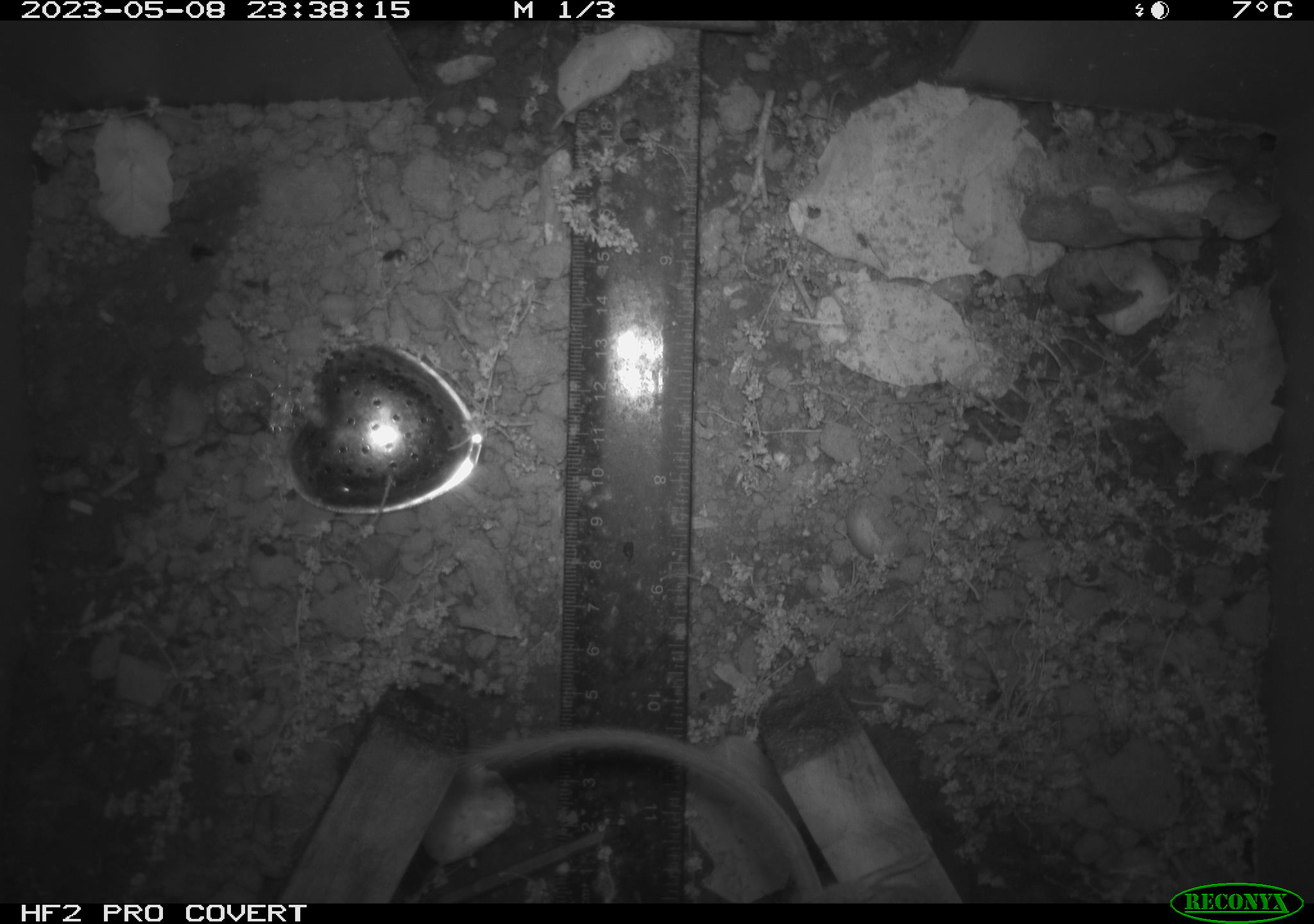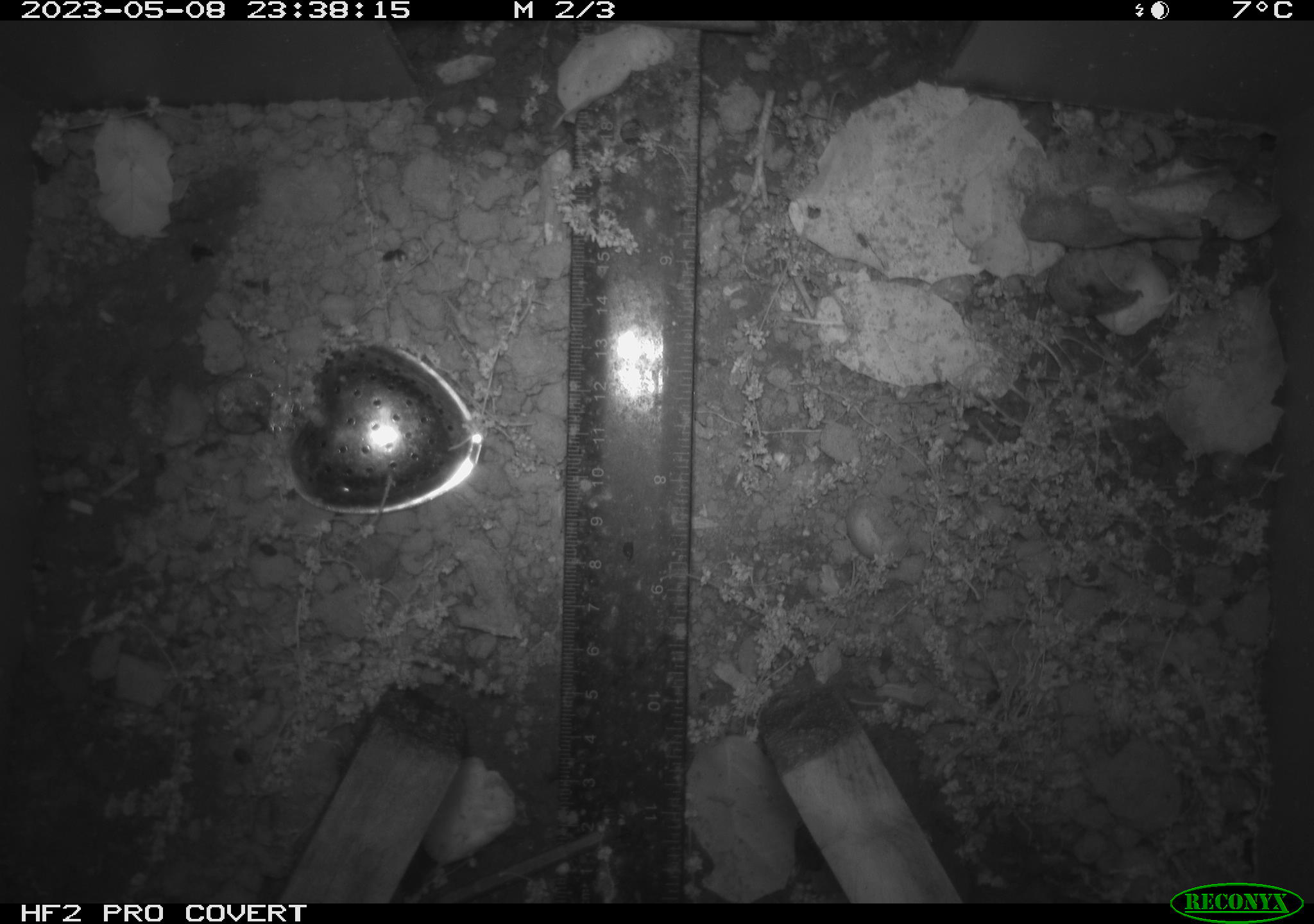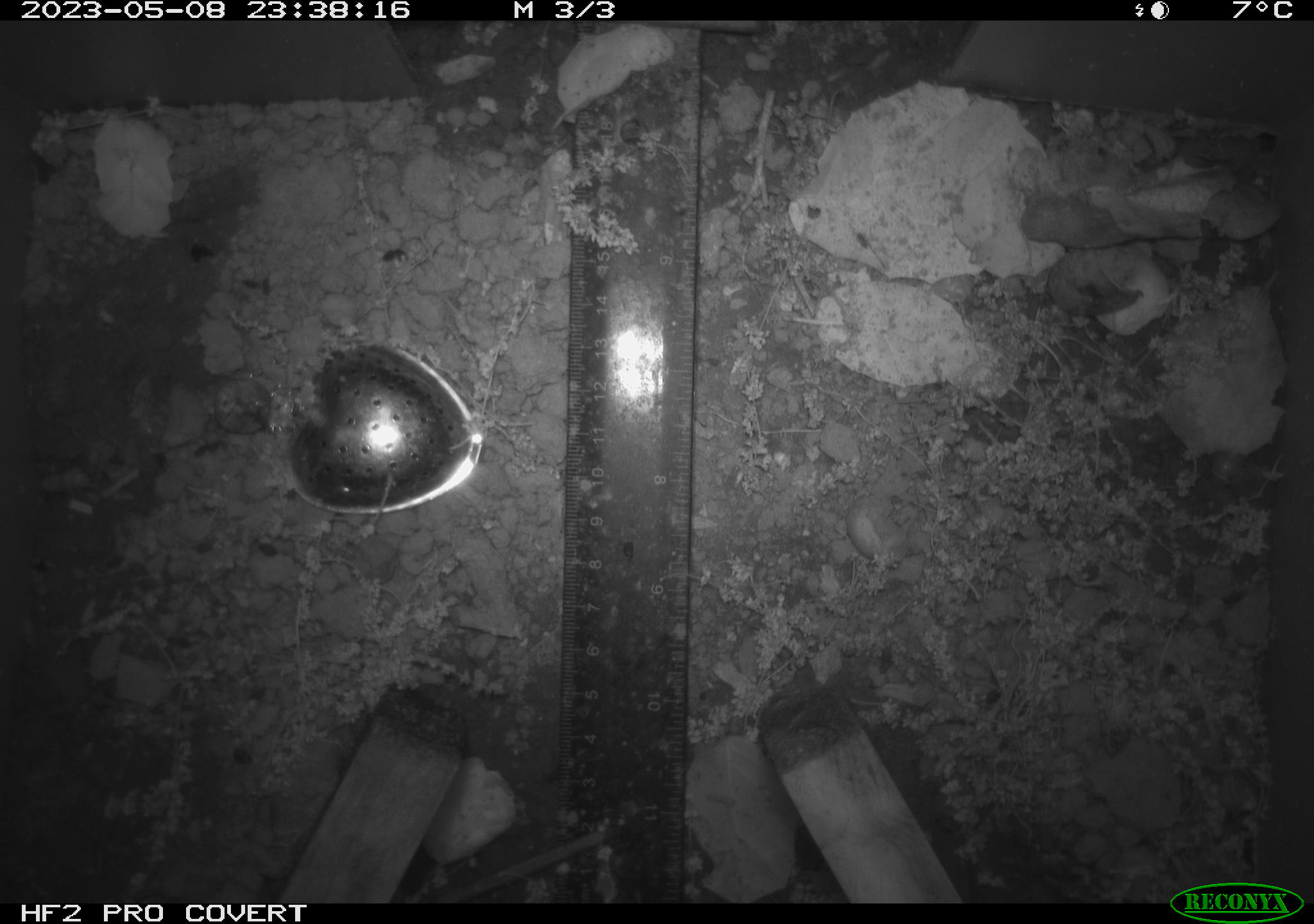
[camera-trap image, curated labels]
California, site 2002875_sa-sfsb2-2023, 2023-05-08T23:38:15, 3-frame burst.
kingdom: Animalia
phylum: Chordata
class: Mammalia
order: Rodentia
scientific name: Rodentia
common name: mouse species